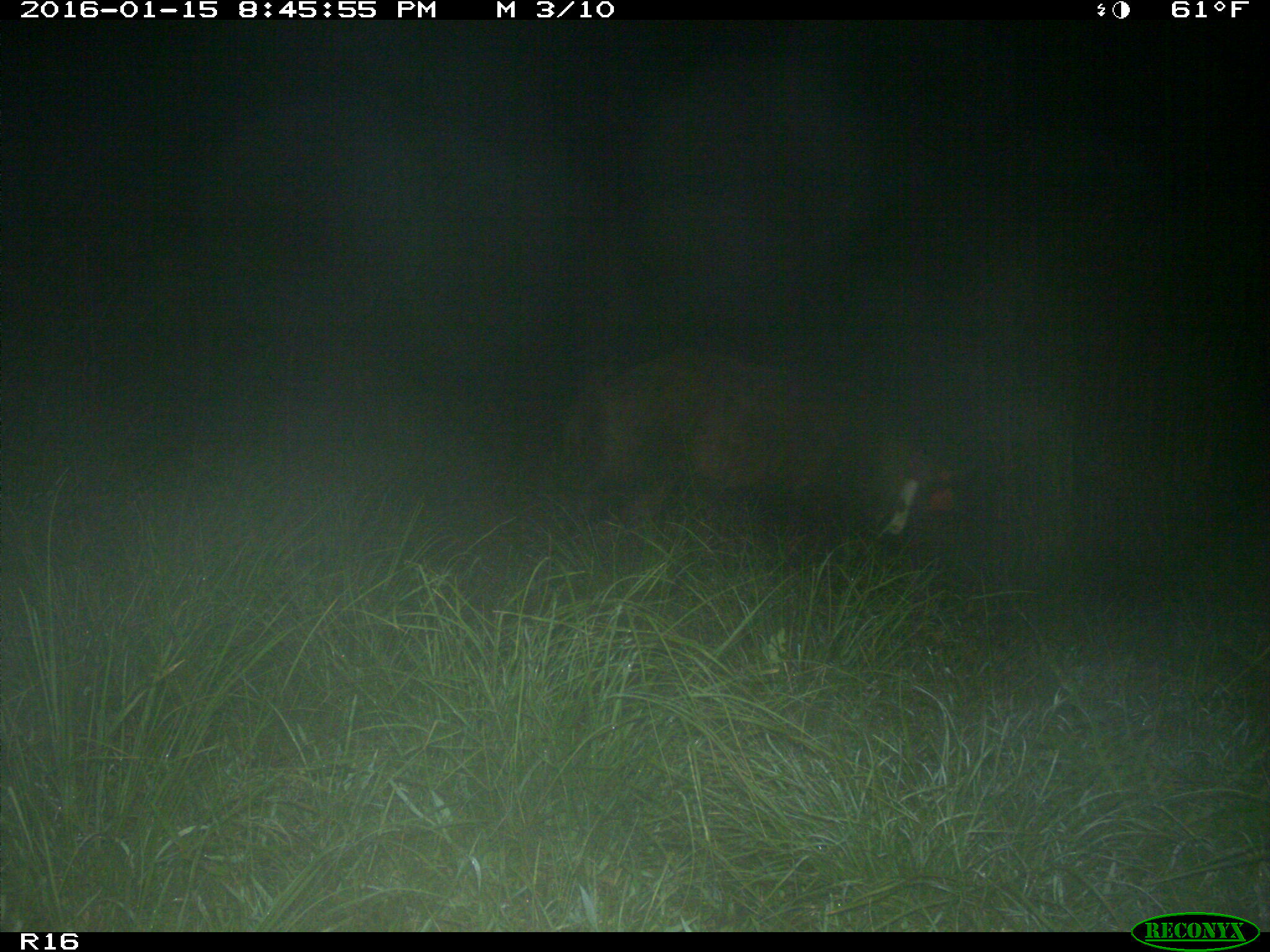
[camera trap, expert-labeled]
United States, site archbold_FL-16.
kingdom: Animalia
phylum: Chordata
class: Mammalia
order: Artiodactyla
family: Suidae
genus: Sus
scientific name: Sus scrofa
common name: wild boar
Sus scrofa (wild boar).